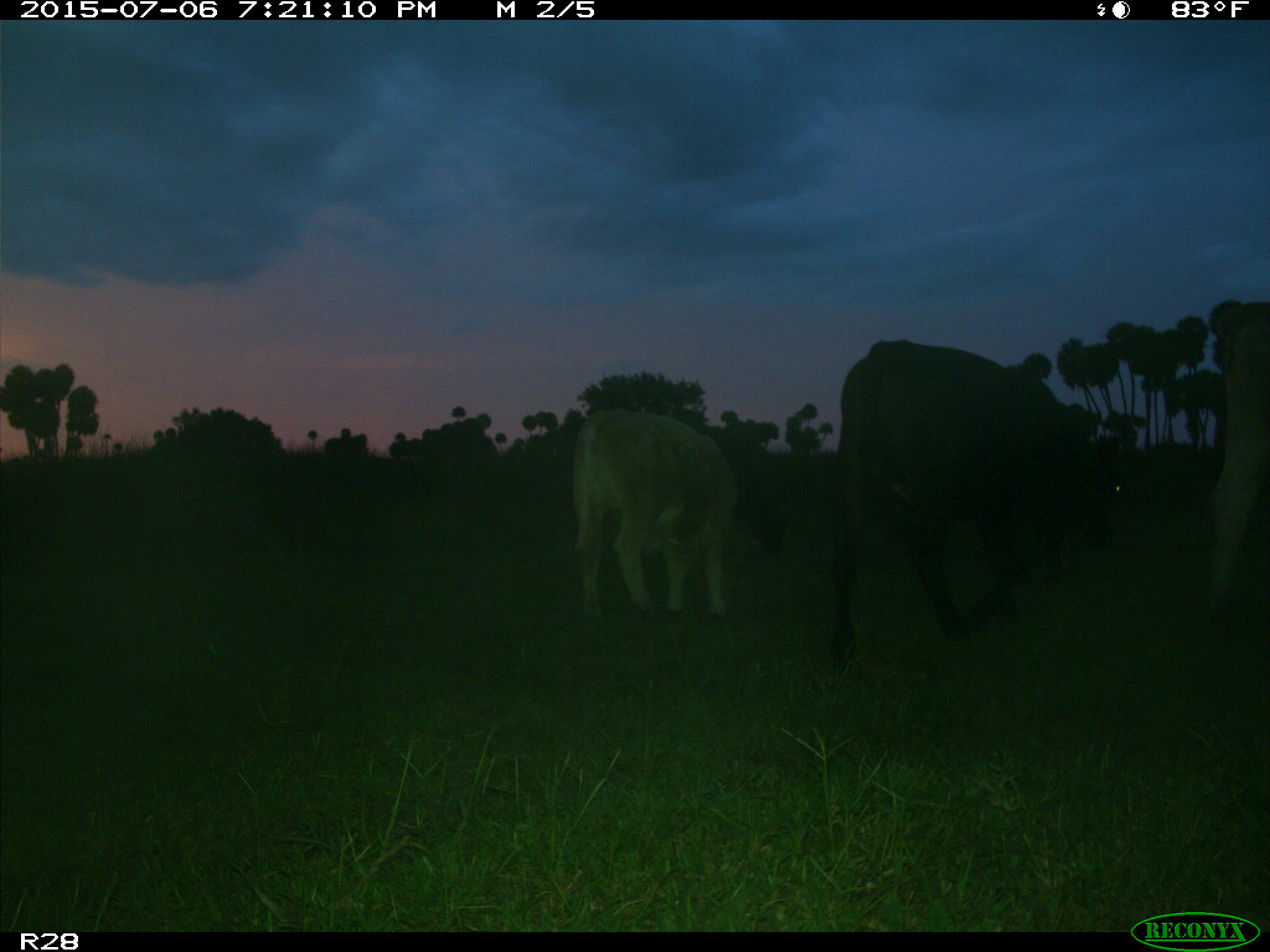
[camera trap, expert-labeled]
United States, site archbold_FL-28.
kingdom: Animalia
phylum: Chordata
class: Mammalia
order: Artiodactyla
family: Bovidae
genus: Bos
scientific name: Bos taurus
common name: domestic cow